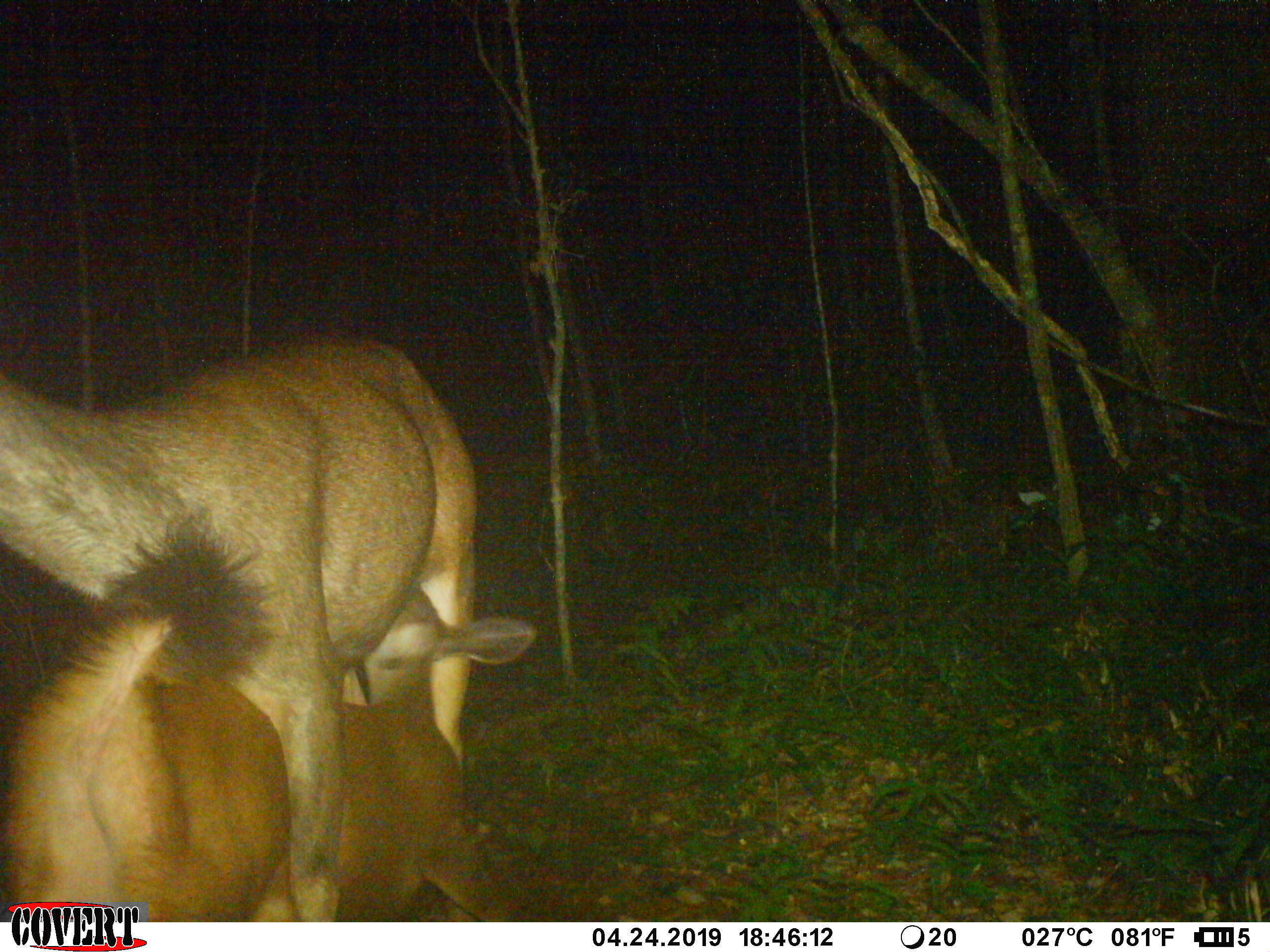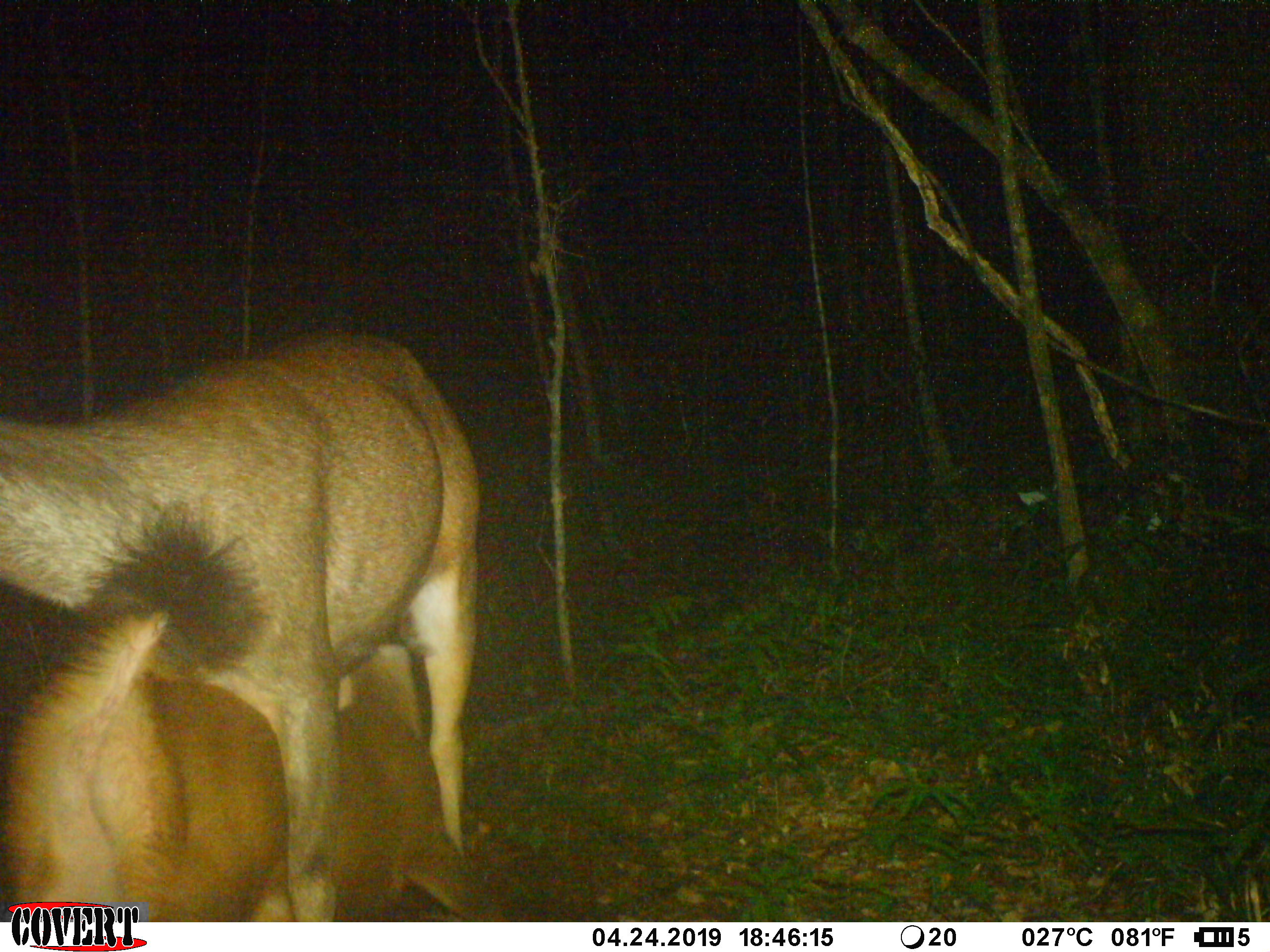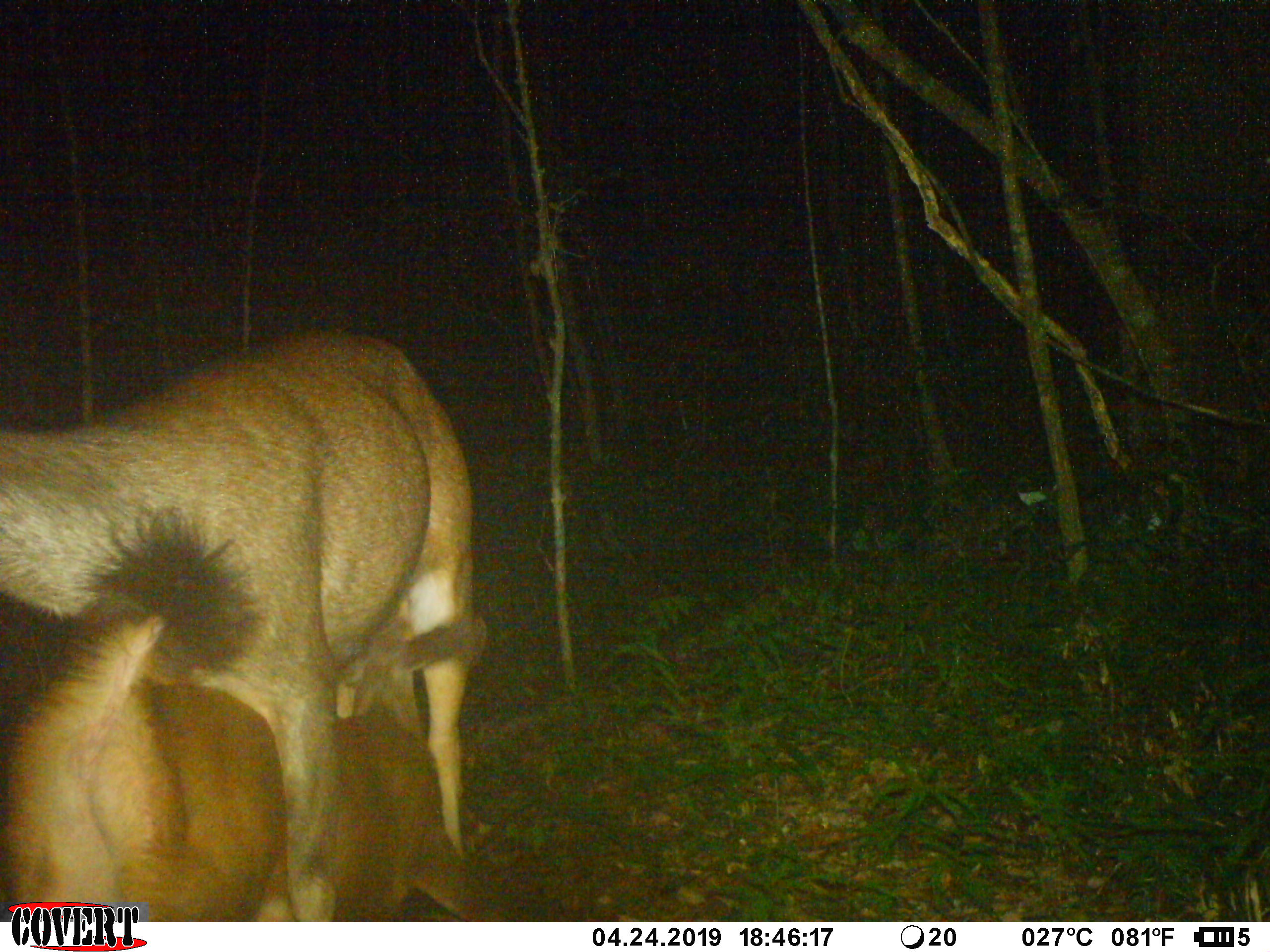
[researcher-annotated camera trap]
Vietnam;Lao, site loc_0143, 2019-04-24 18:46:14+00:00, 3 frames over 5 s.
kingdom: Animalia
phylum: Chordata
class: Mammalia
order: Artiodactyla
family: Cervidae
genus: Rusa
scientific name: Rusa unicolor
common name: sambar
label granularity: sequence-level